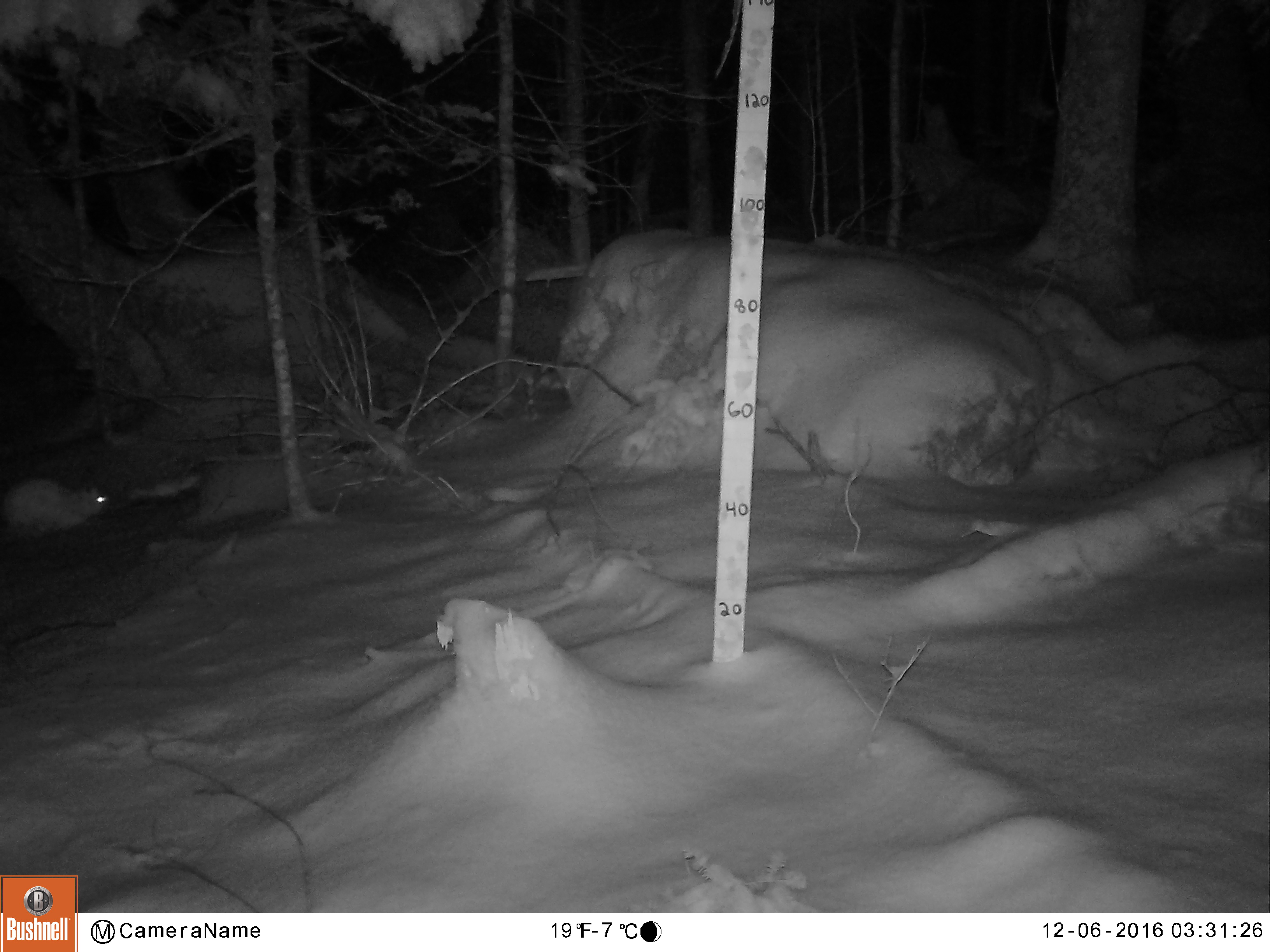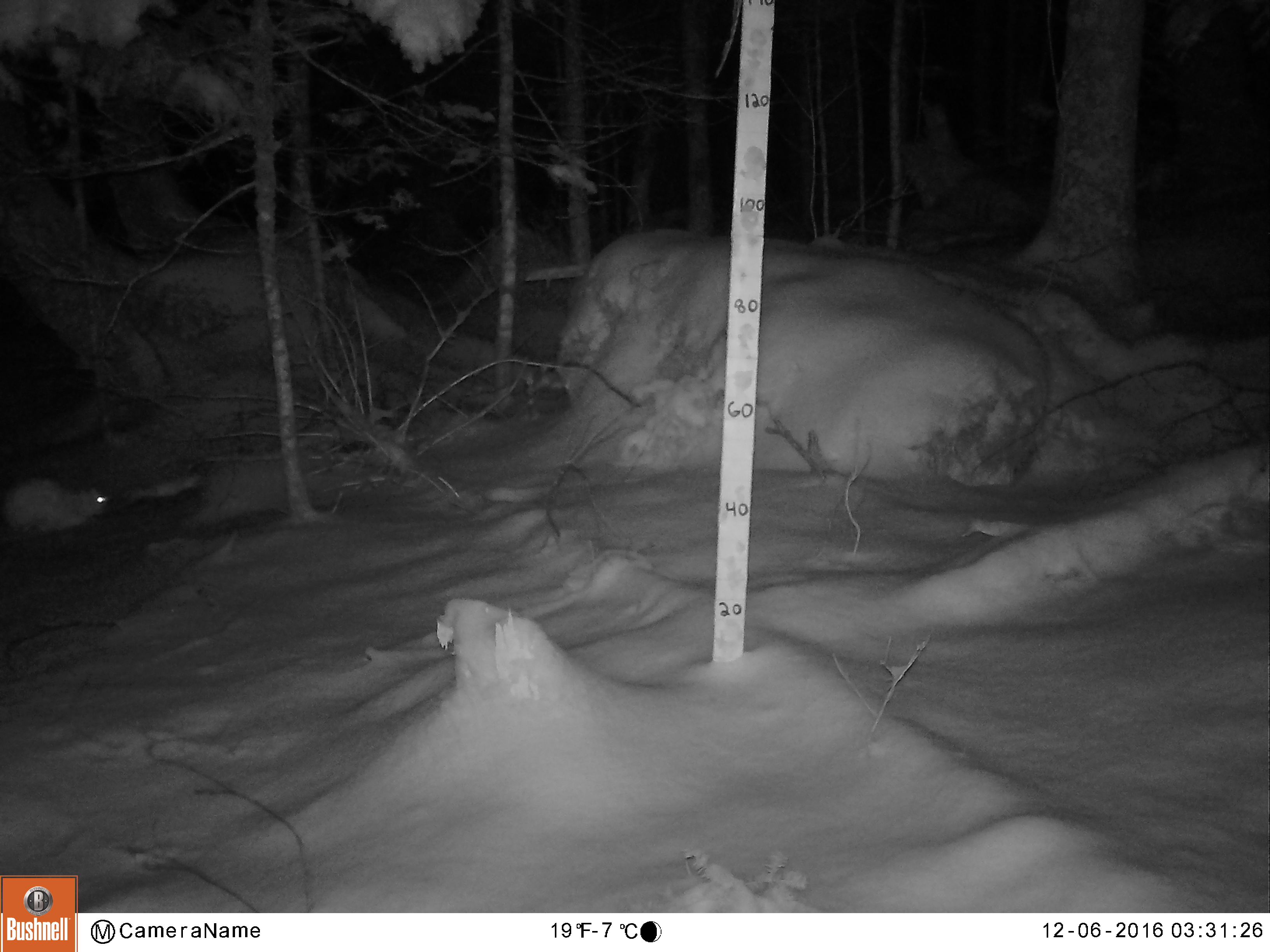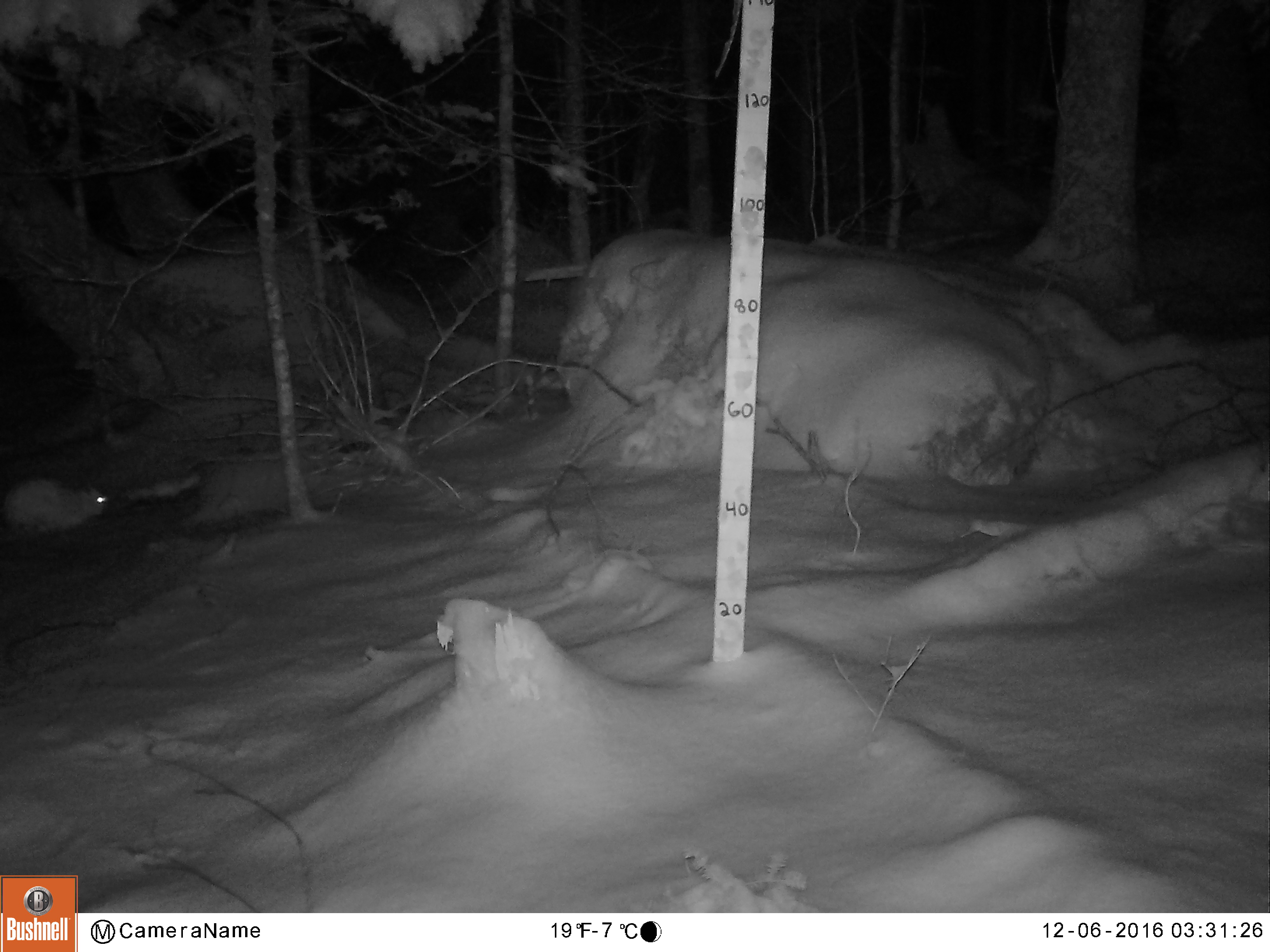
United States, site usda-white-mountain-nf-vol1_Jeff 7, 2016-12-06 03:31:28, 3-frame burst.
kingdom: Animalia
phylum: Chordata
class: Mammalia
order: Lagomorpha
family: Leporidae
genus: Lepus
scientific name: Lepus americanus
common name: snowshoe hare